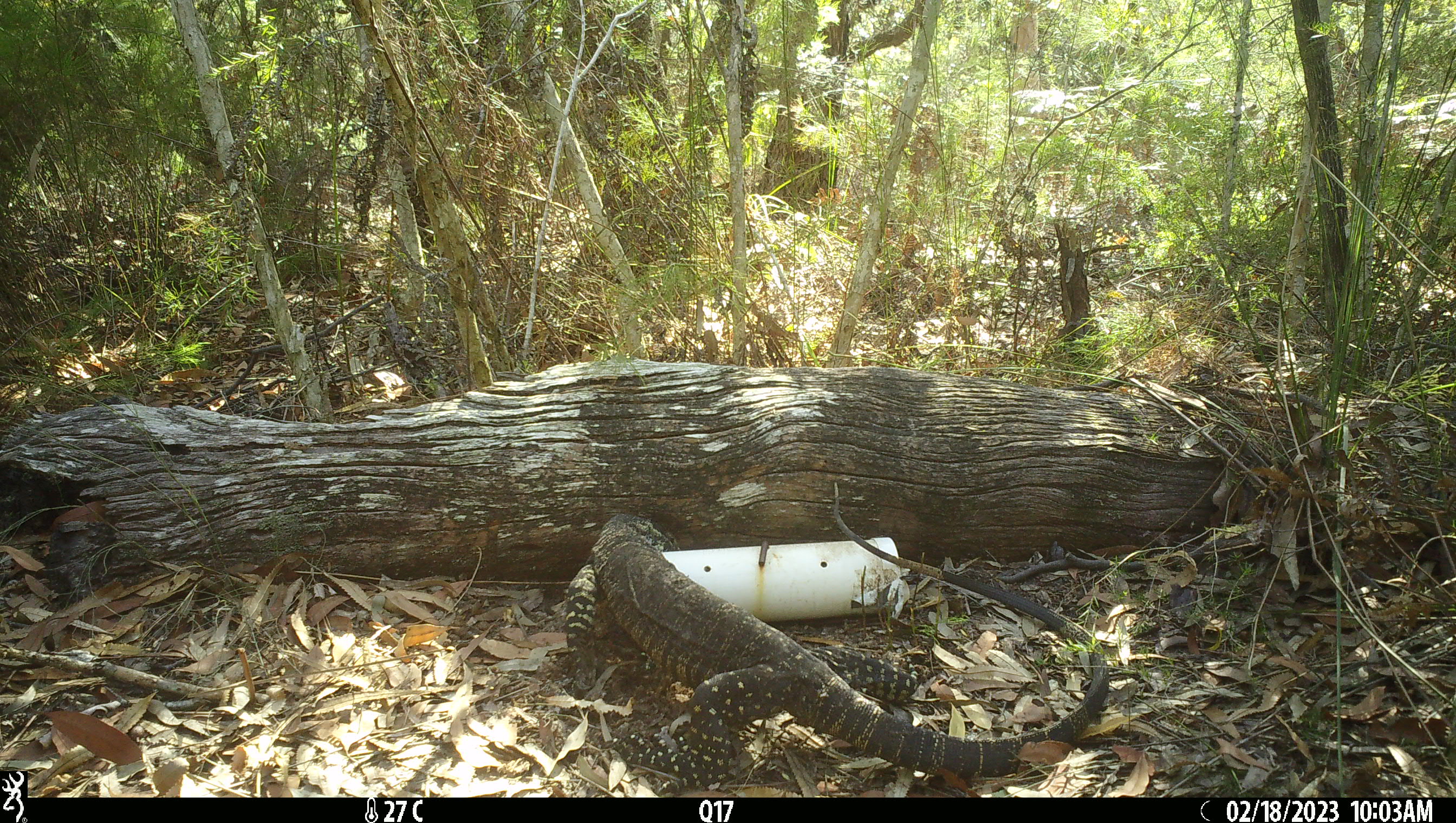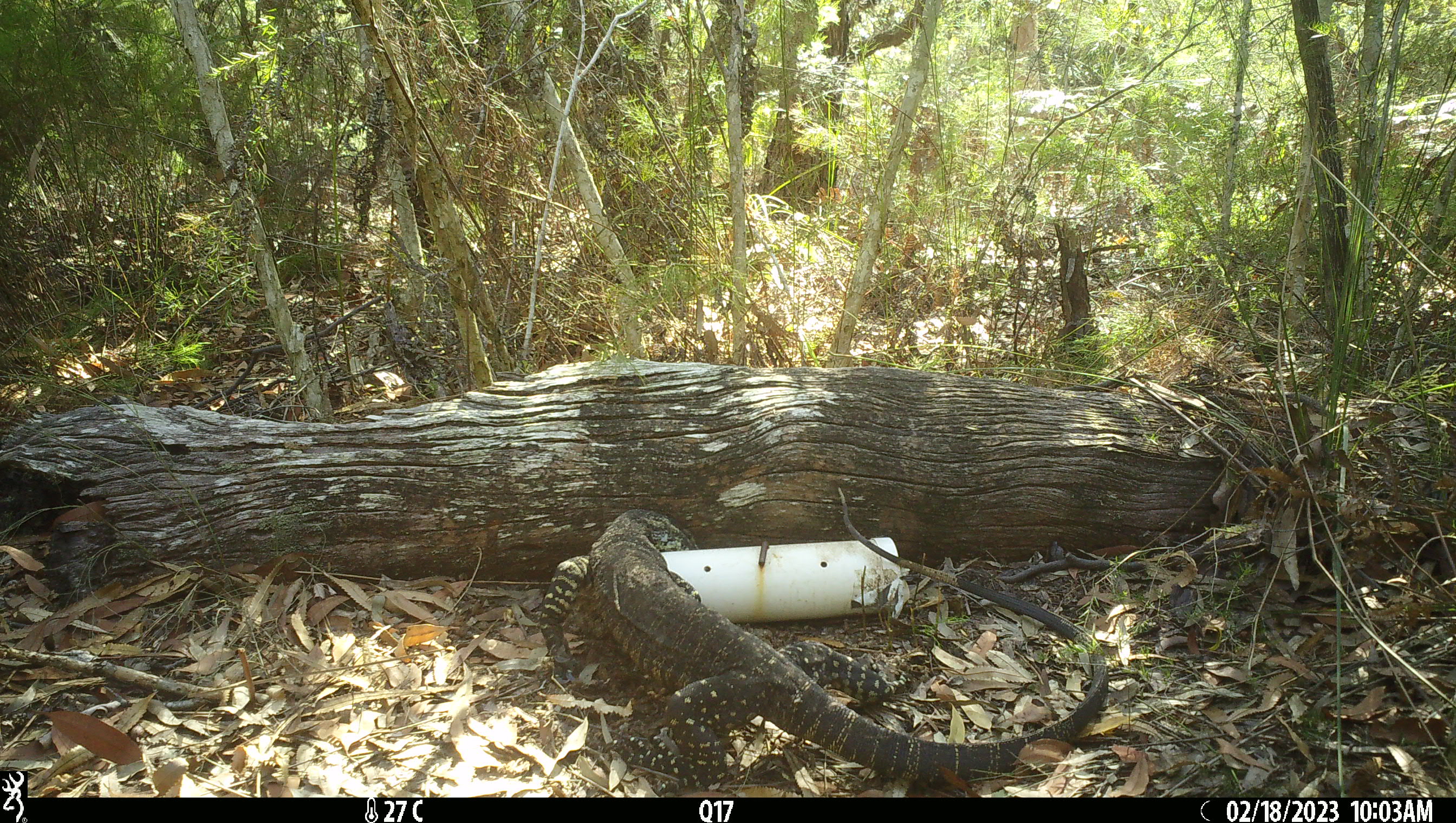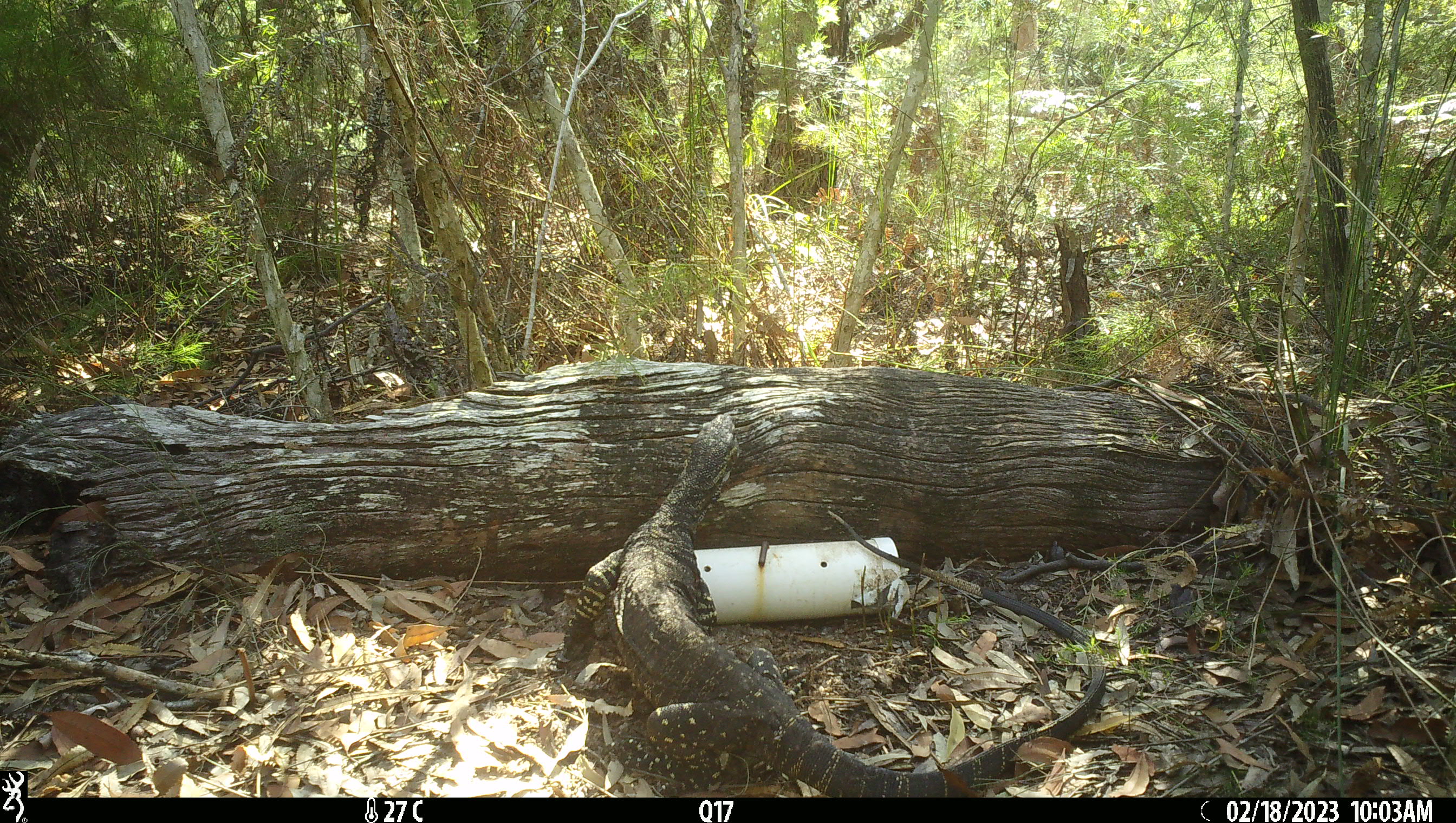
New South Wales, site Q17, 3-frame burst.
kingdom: Animalia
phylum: Chordata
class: Reptilia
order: Squamata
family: Varanidae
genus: Varanus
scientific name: Varanus varius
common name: lace monitor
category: goanna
Goanna (lace monitor) (Varanus varius).